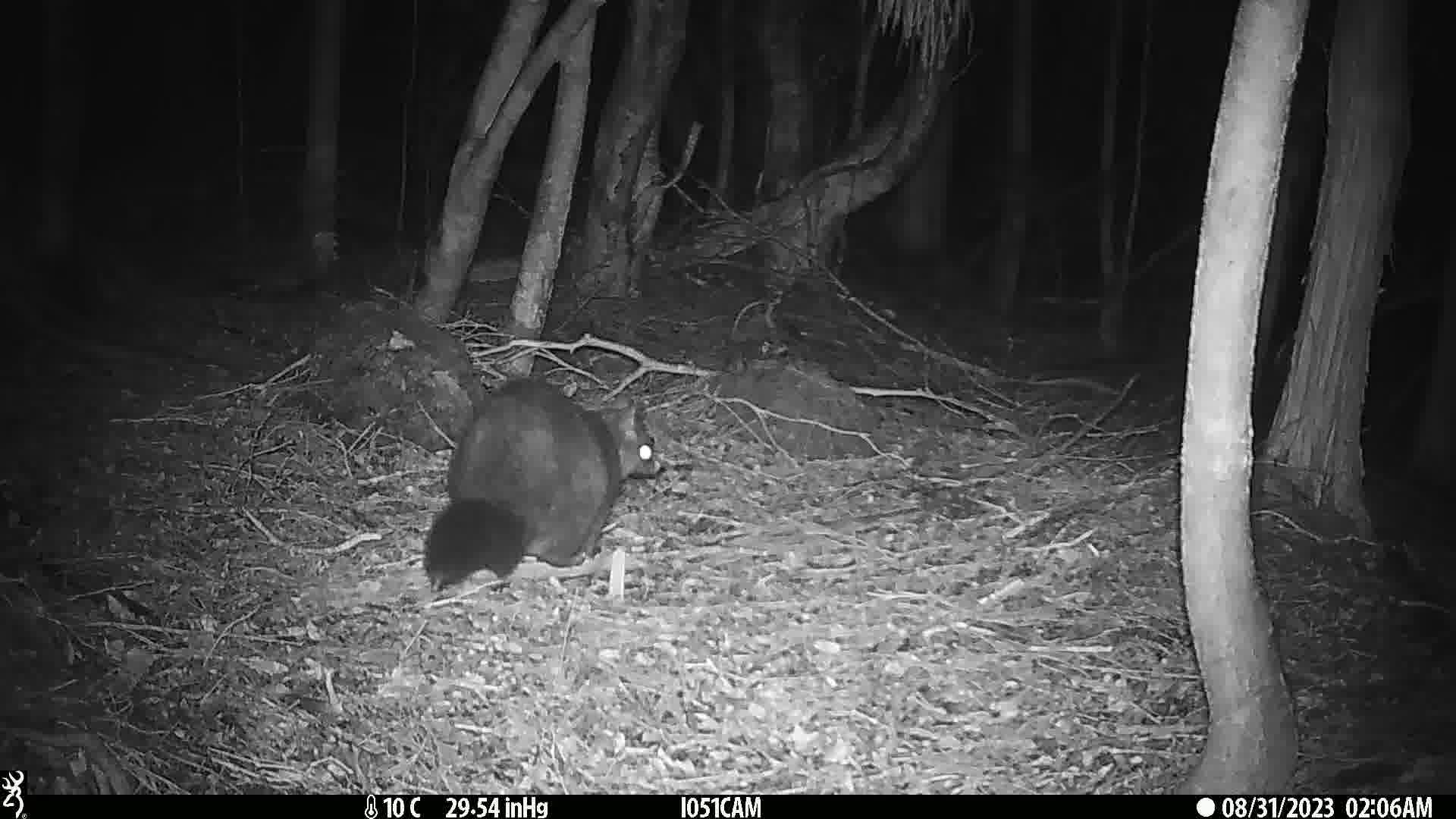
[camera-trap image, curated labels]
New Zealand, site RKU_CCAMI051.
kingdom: Animalia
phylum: Chordata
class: Mammalia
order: Diprotodontia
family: Phalangeridae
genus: Trichosurus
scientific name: Trichosurus vulpecula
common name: common brushtail possum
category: possum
Possum (common brushtail possum) (Trichosurus vulpecula).